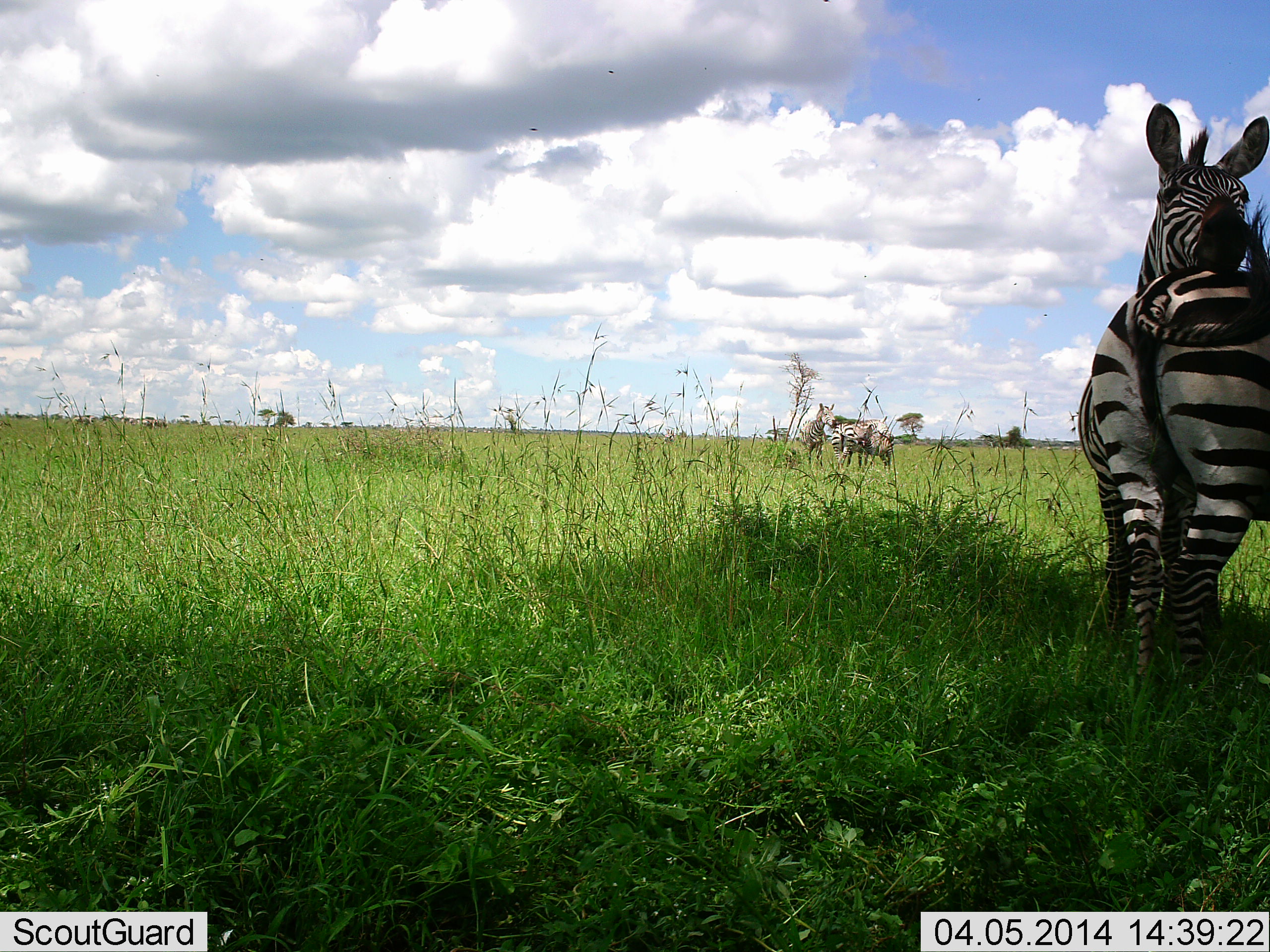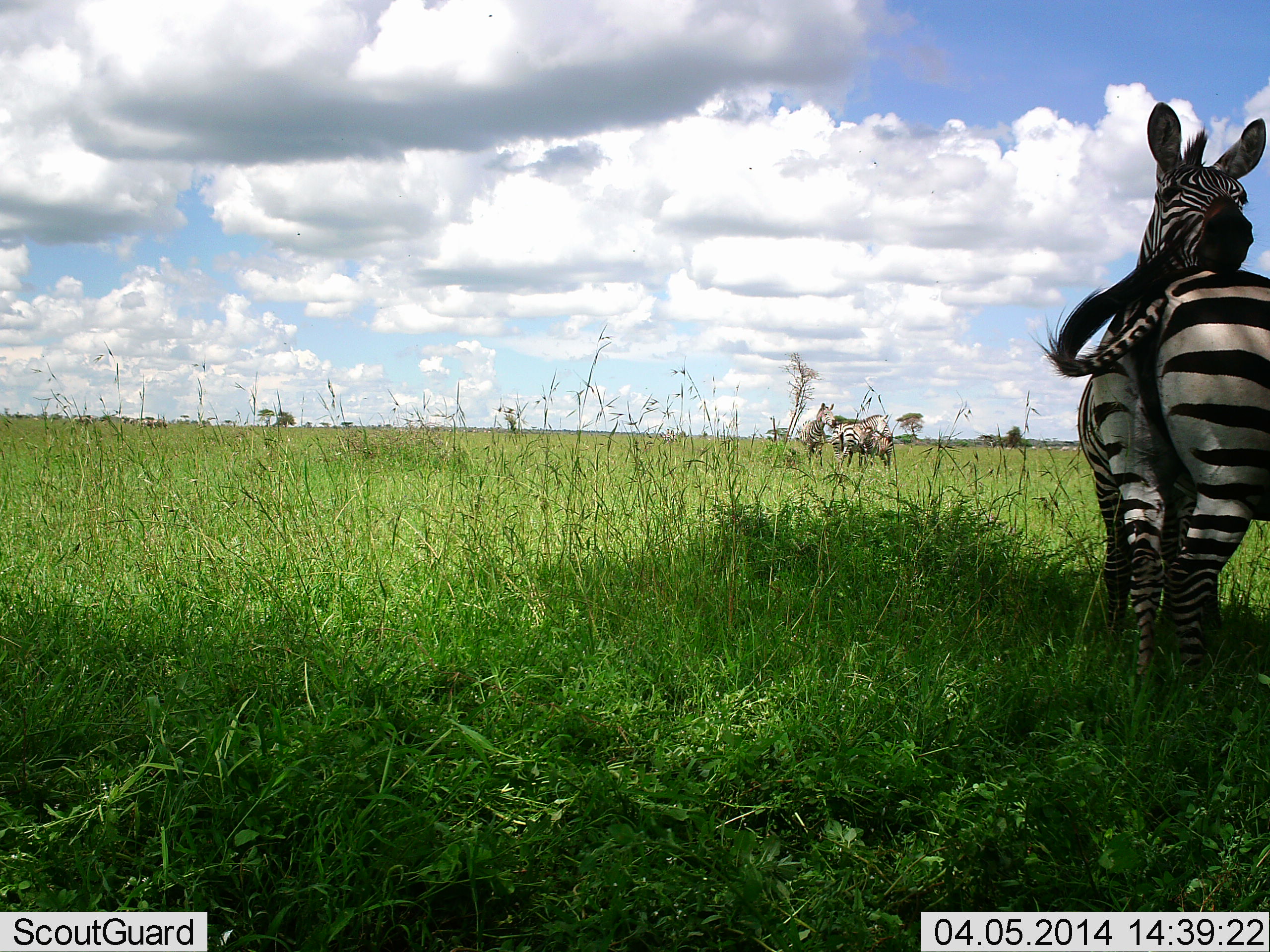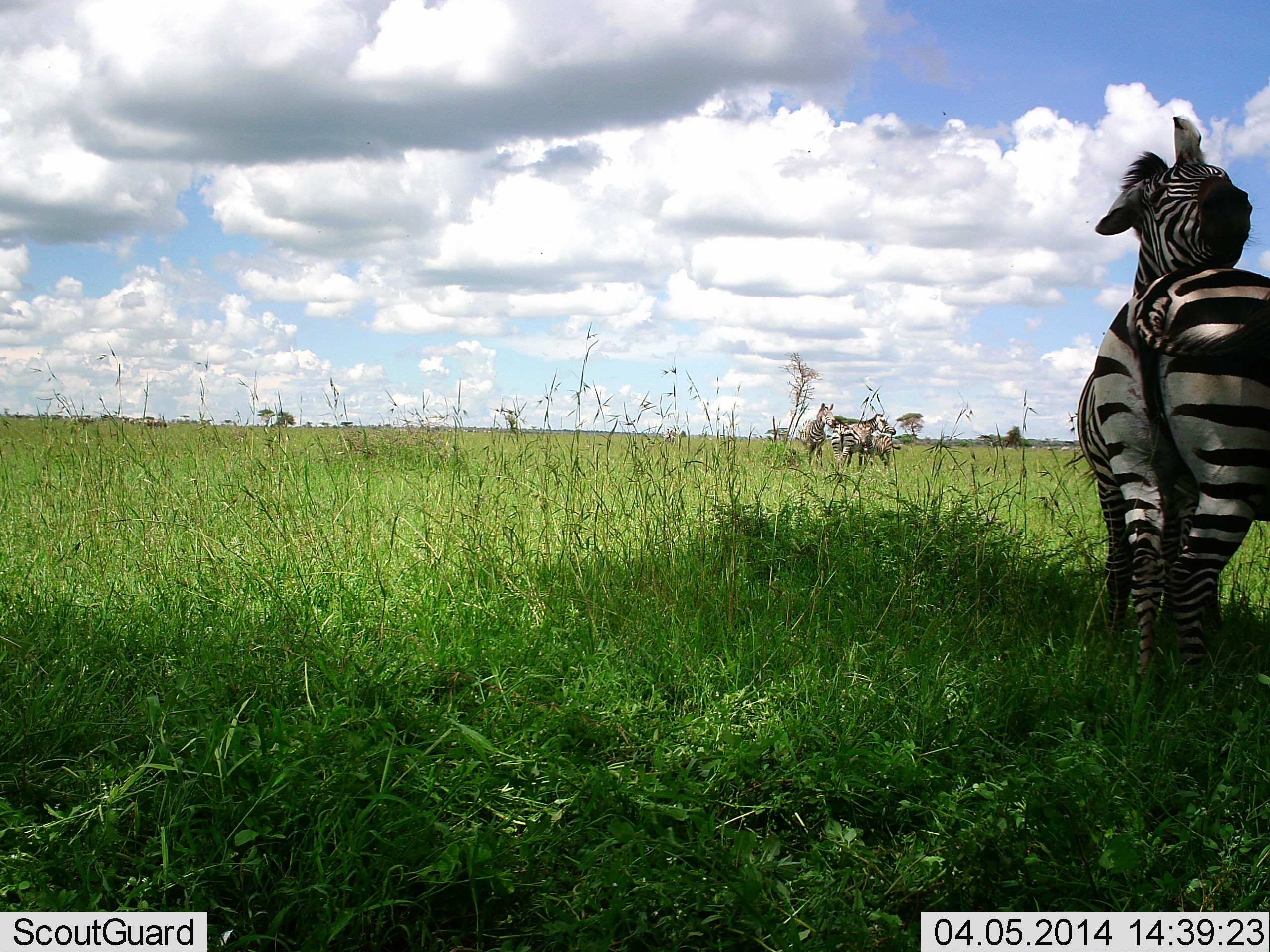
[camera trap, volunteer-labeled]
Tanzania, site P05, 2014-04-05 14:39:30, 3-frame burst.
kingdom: Animalia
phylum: Chordata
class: Mammalia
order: Perissodactyla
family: Equidae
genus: Equus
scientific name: Equus quagga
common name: plains zebra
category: zebra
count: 4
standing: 70%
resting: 10%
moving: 0%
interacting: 60%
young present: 10%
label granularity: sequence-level